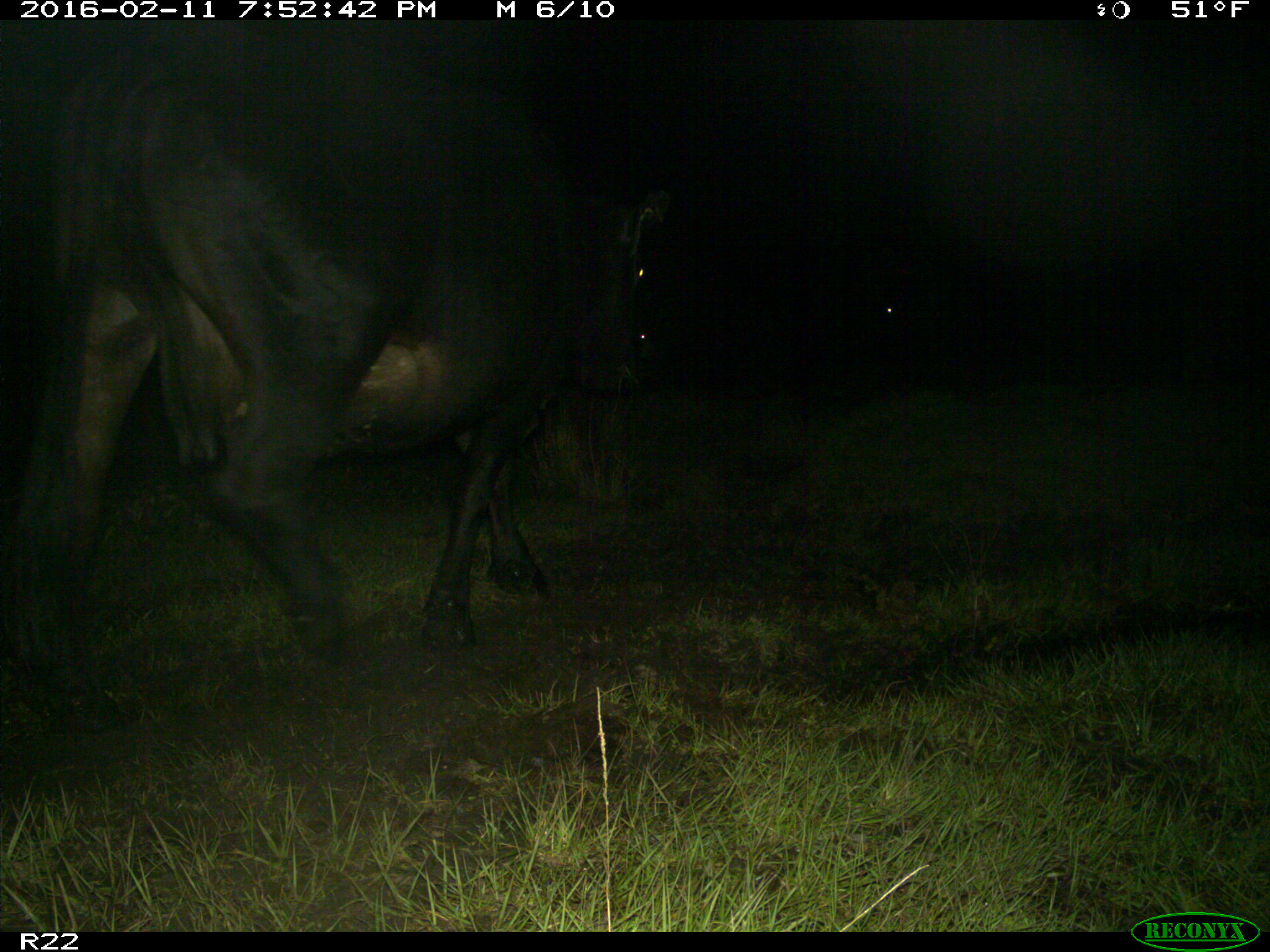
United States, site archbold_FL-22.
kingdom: Animalia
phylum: Chordata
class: Mammalia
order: Artiodactyla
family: Bovidae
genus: Bos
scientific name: Bos taurus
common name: domestic cow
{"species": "Bos taurus (domestic cow)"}